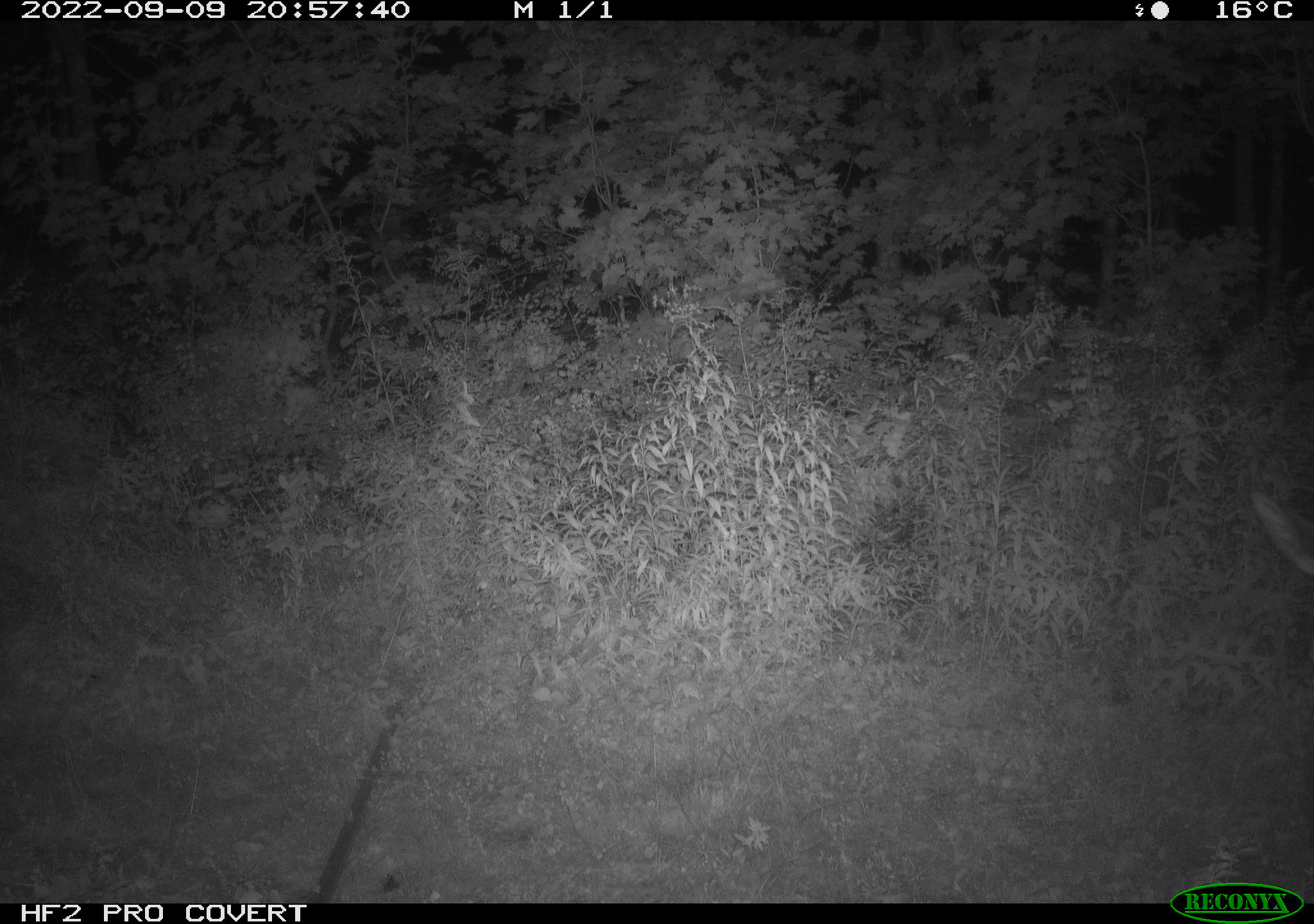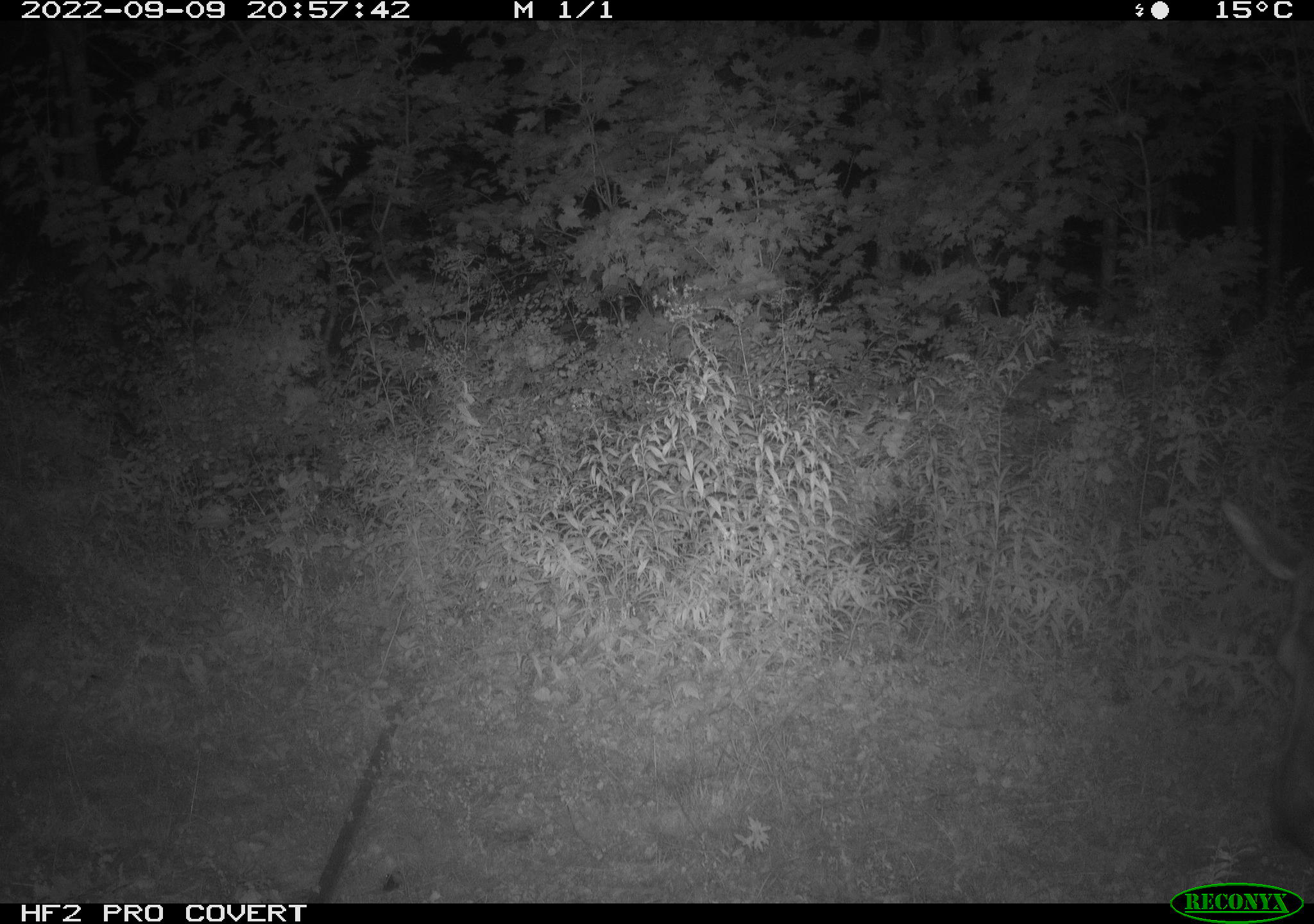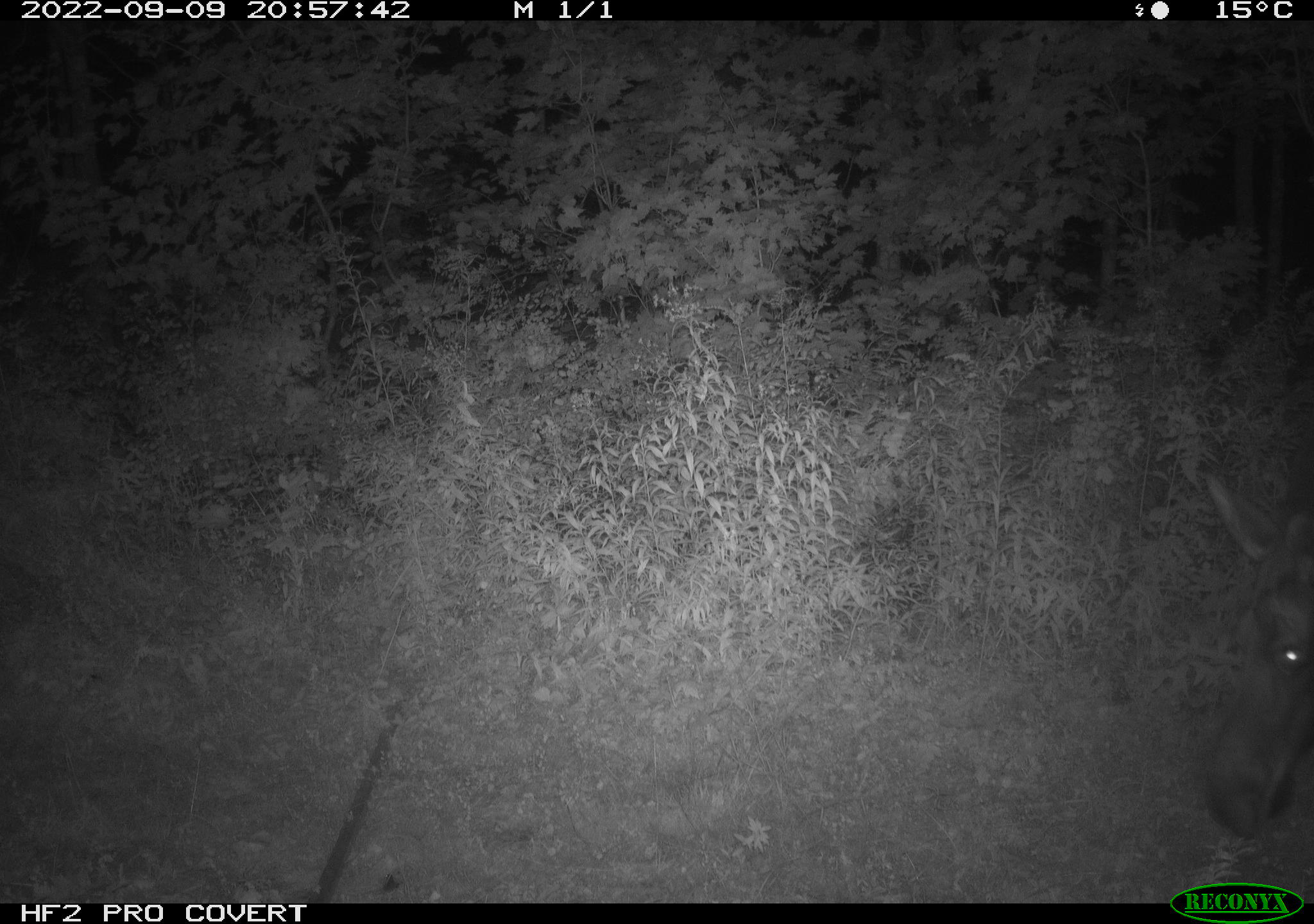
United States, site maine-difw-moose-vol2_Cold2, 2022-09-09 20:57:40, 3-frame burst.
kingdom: Animalia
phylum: Chordata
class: Mammalia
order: Artiodactyla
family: Cervidae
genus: Alces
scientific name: Alces alces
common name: moose